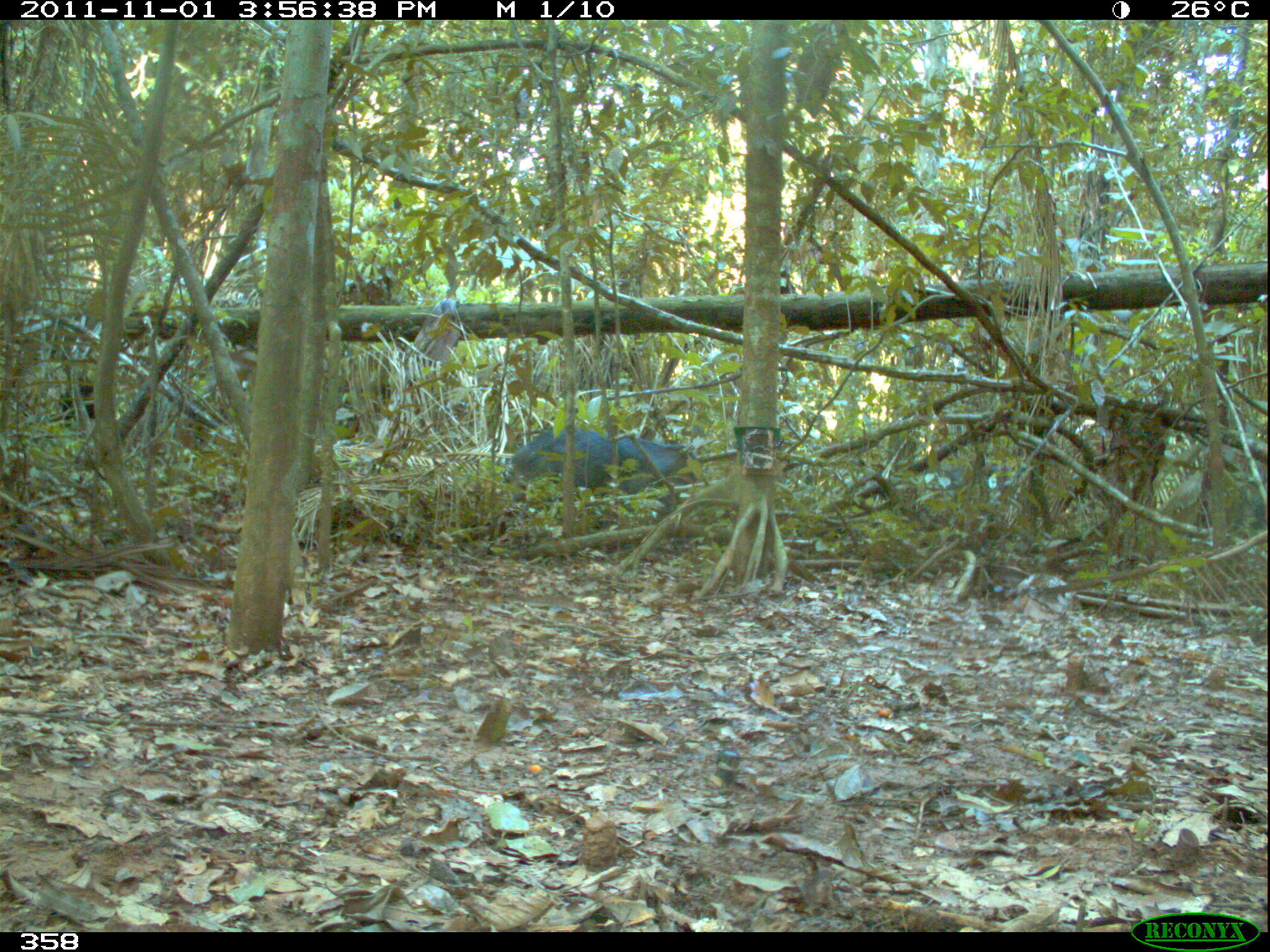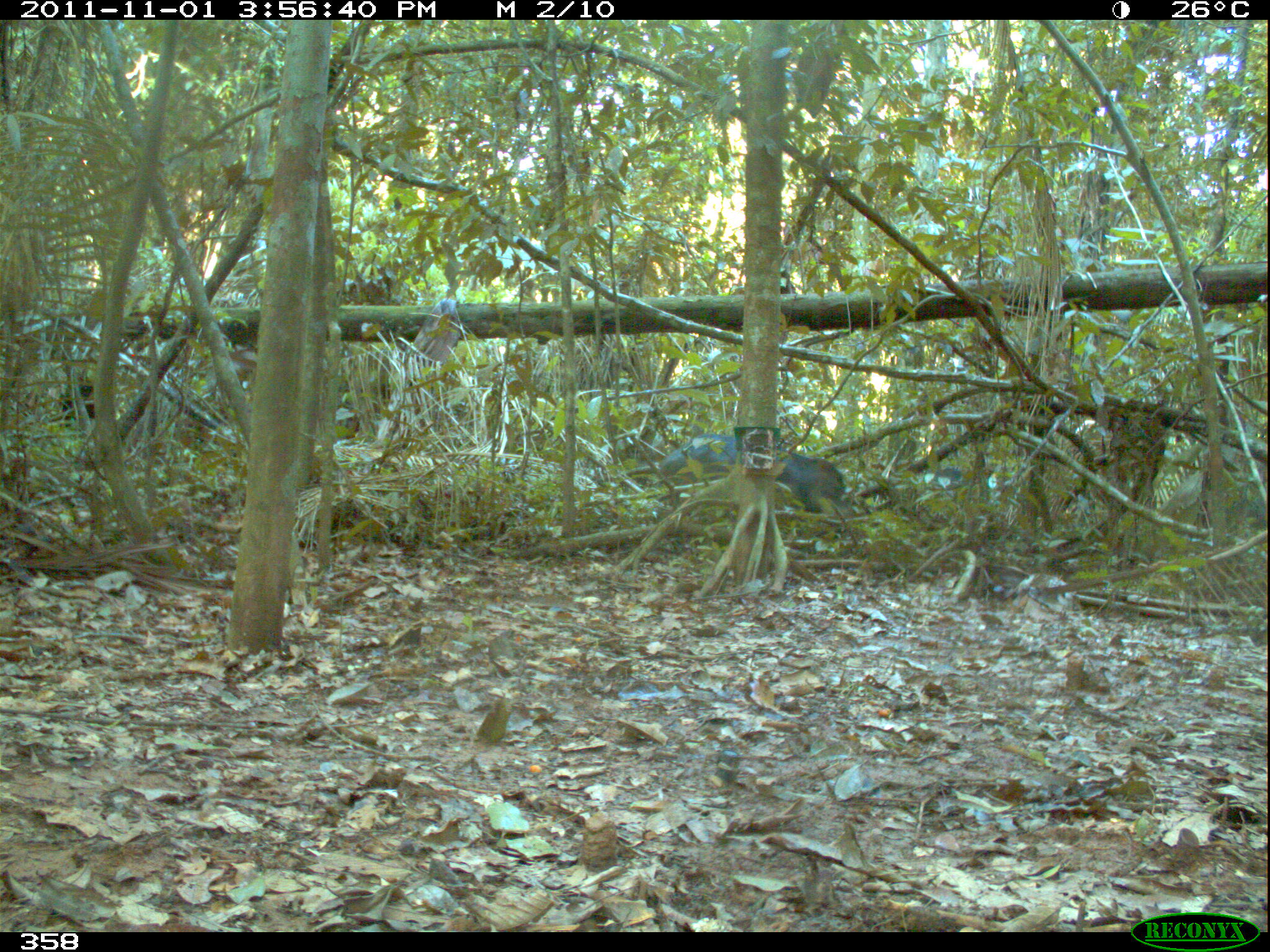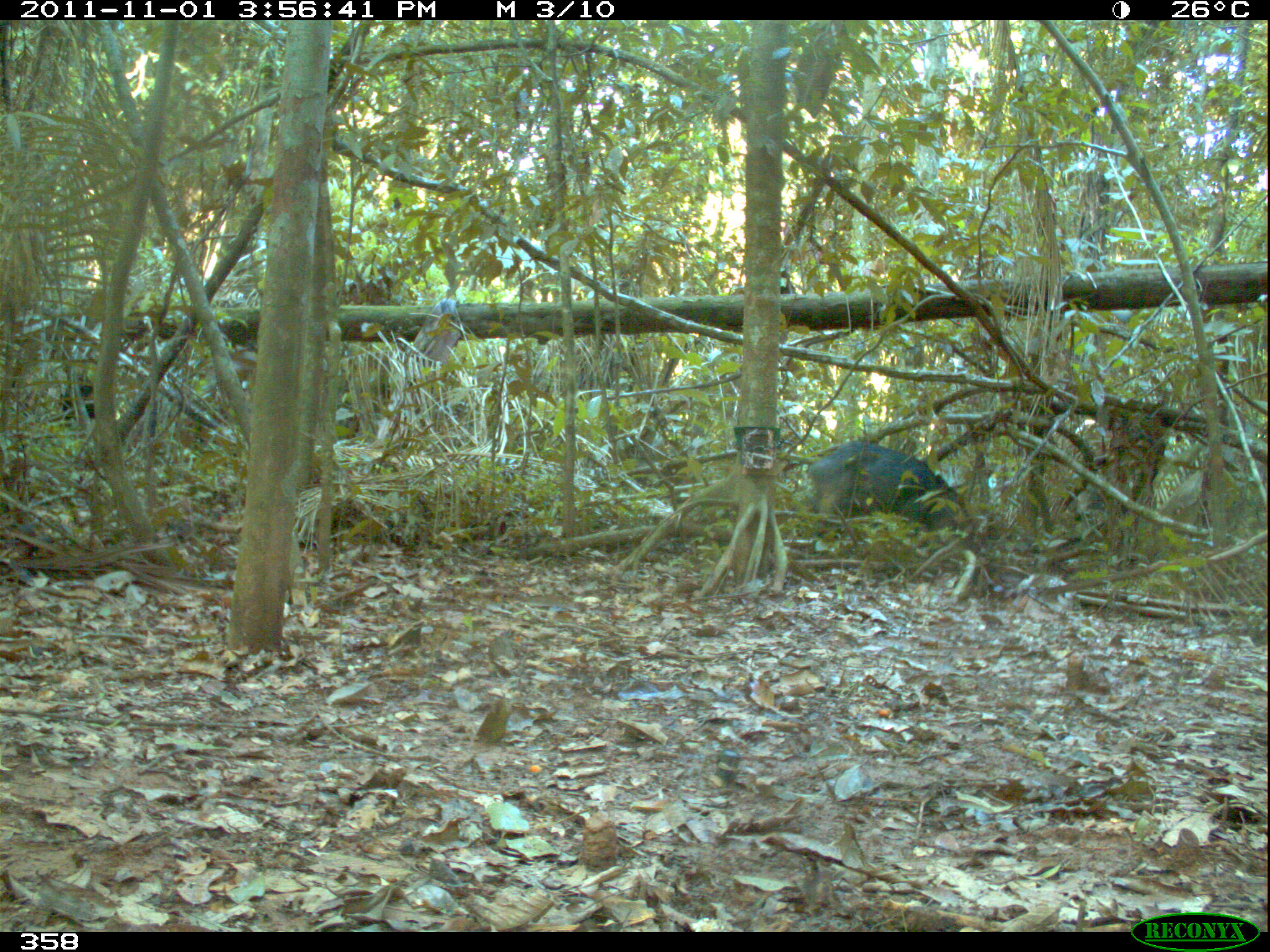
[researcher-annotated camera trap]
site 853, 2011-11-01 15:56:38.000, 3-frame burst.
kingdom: Animalia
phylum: Chordata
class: Mammalia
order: Artiodactyla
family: Tayassuidae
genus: Tayassu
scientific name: Tayassu pecari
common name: white-lipped peccary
Tayassu pecari (white-lipped peccary).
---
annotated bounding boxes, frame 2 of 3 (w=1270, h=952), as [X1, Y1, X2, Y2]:
tayassu pecari: [654, 432, 845, 513]